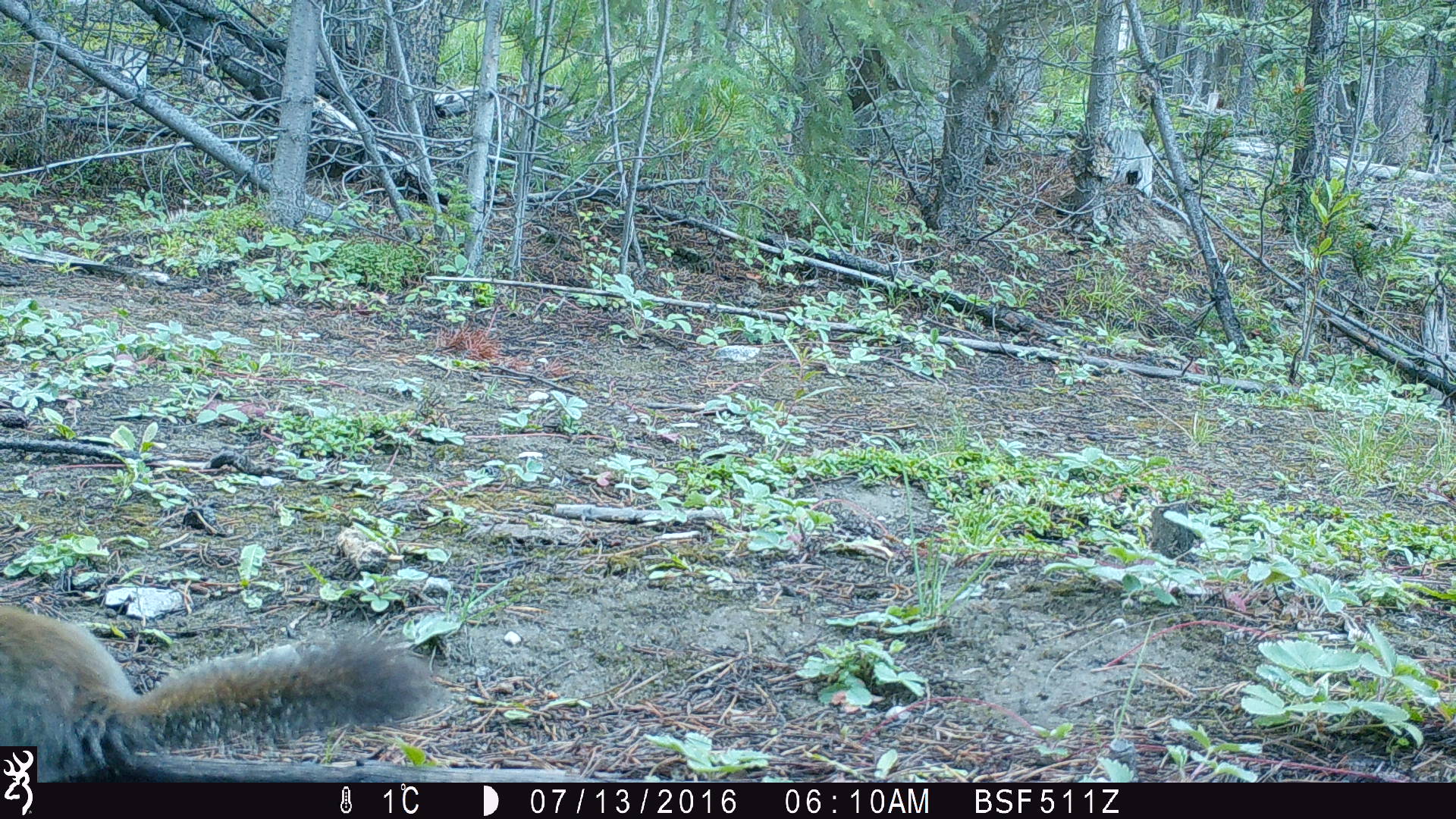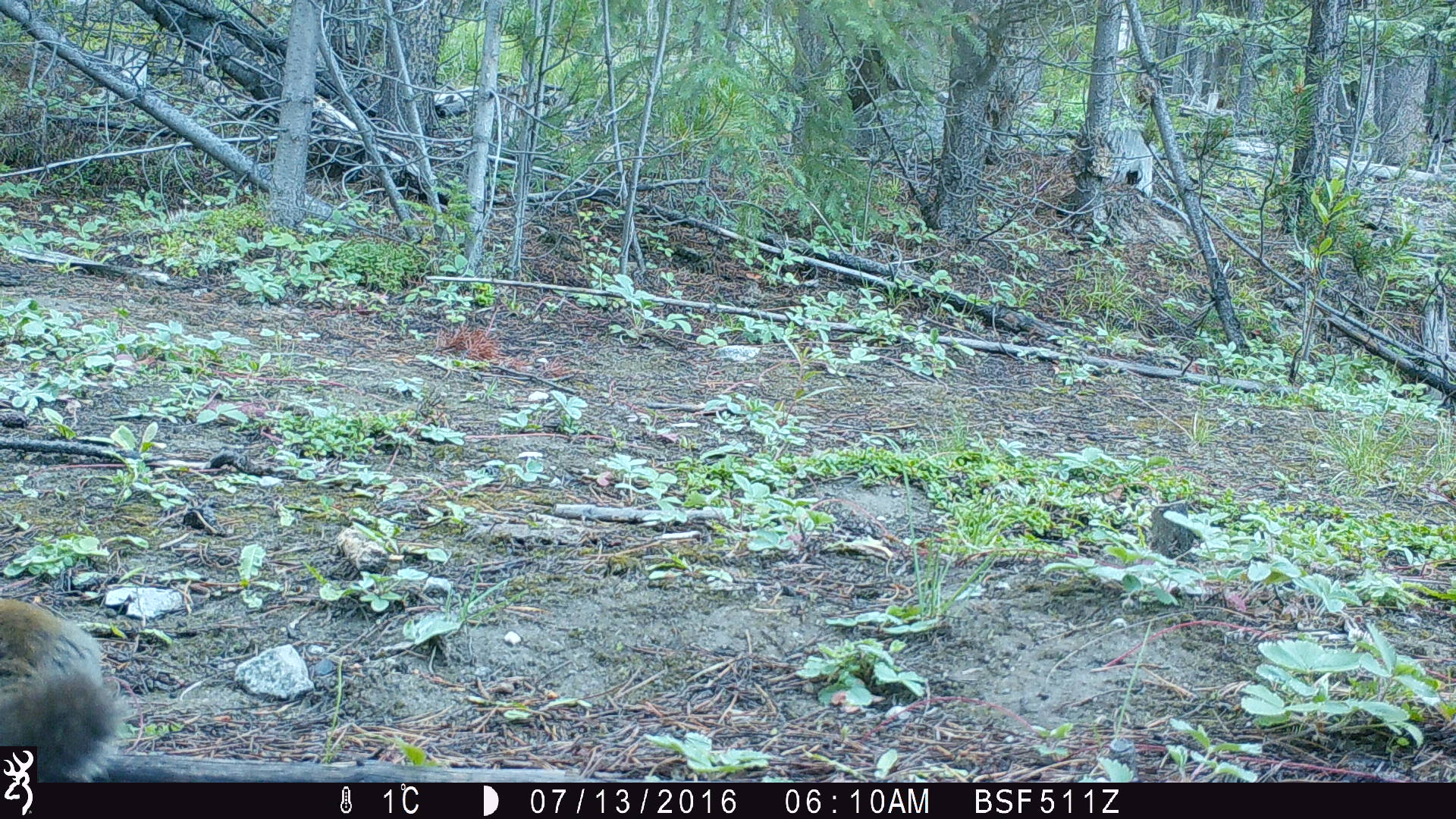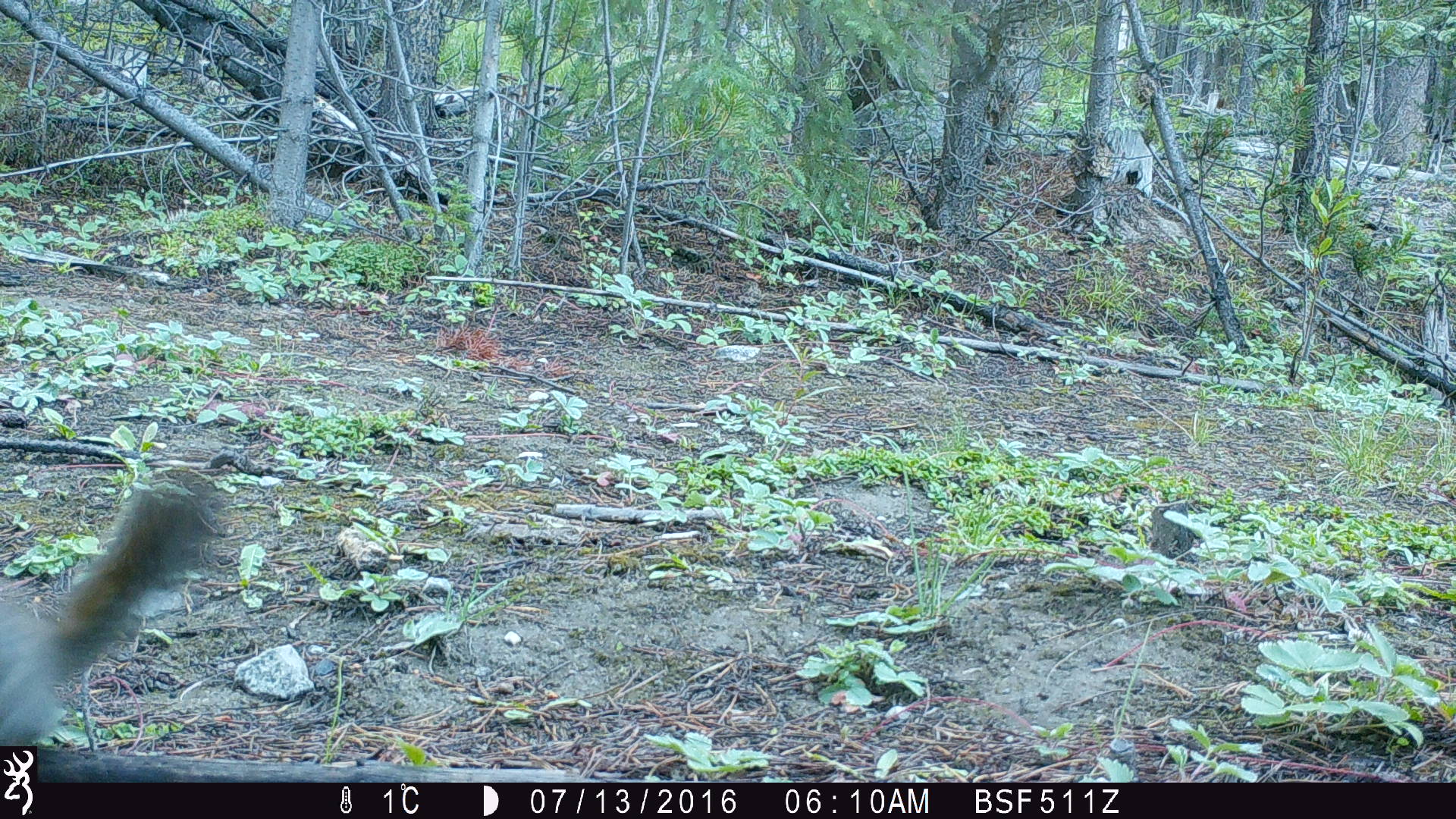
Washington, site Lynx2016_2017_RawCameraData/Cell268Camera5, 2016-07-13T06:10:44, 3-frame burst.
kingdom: Animalia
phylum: Chordata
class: Mammalia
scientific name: Mammalia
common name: small mammal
Small mammal (Mammalia). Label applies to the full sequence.